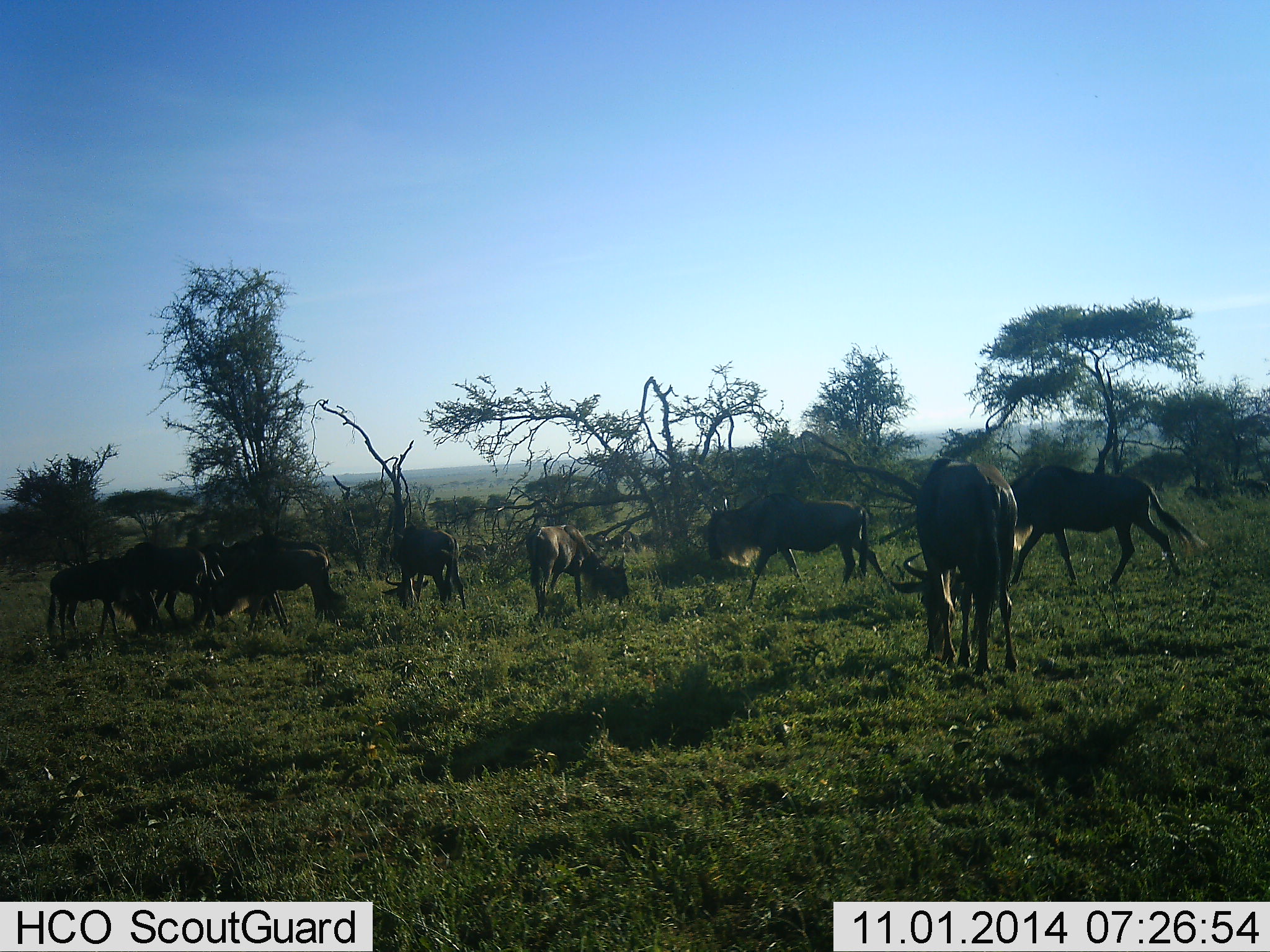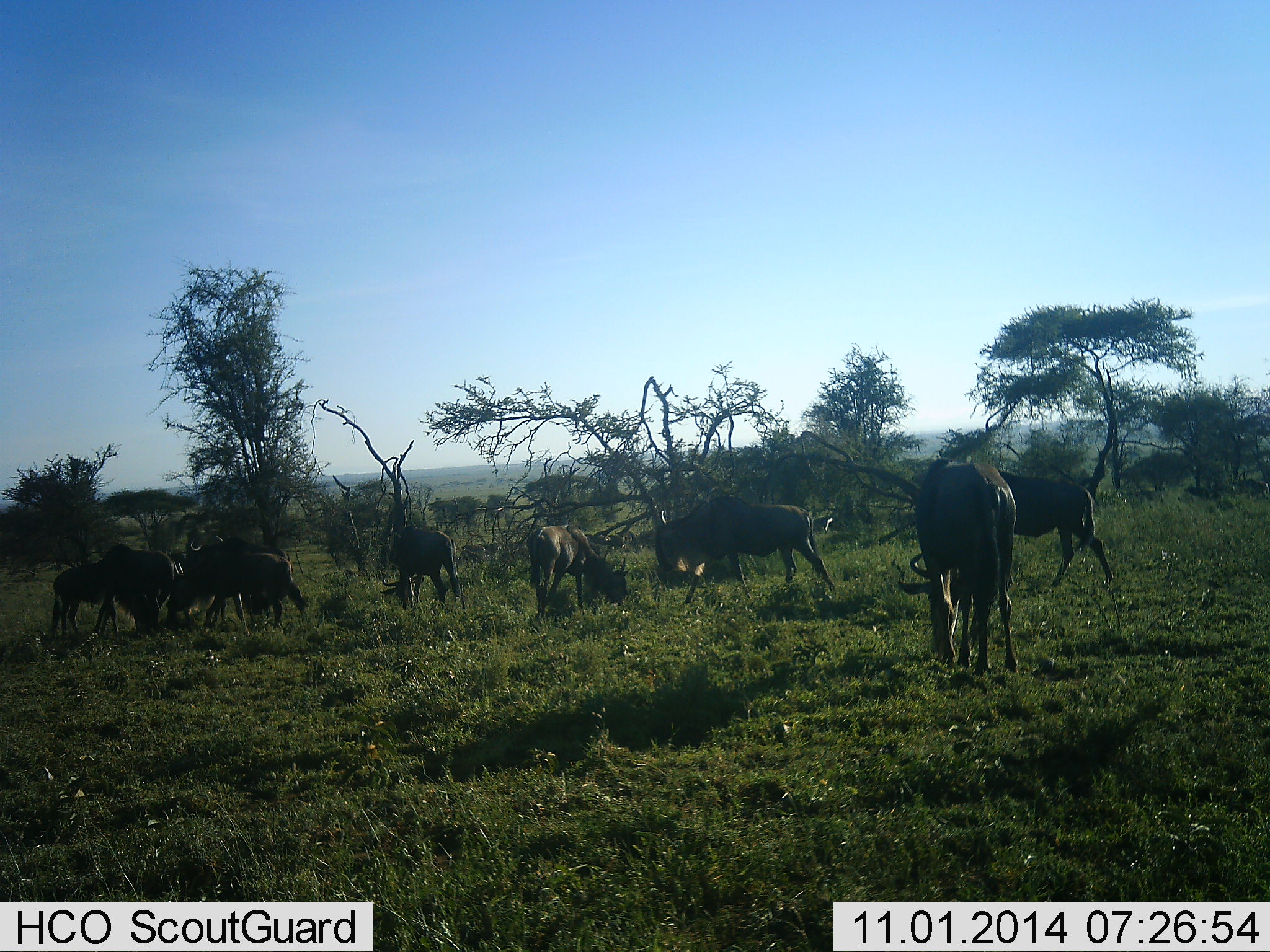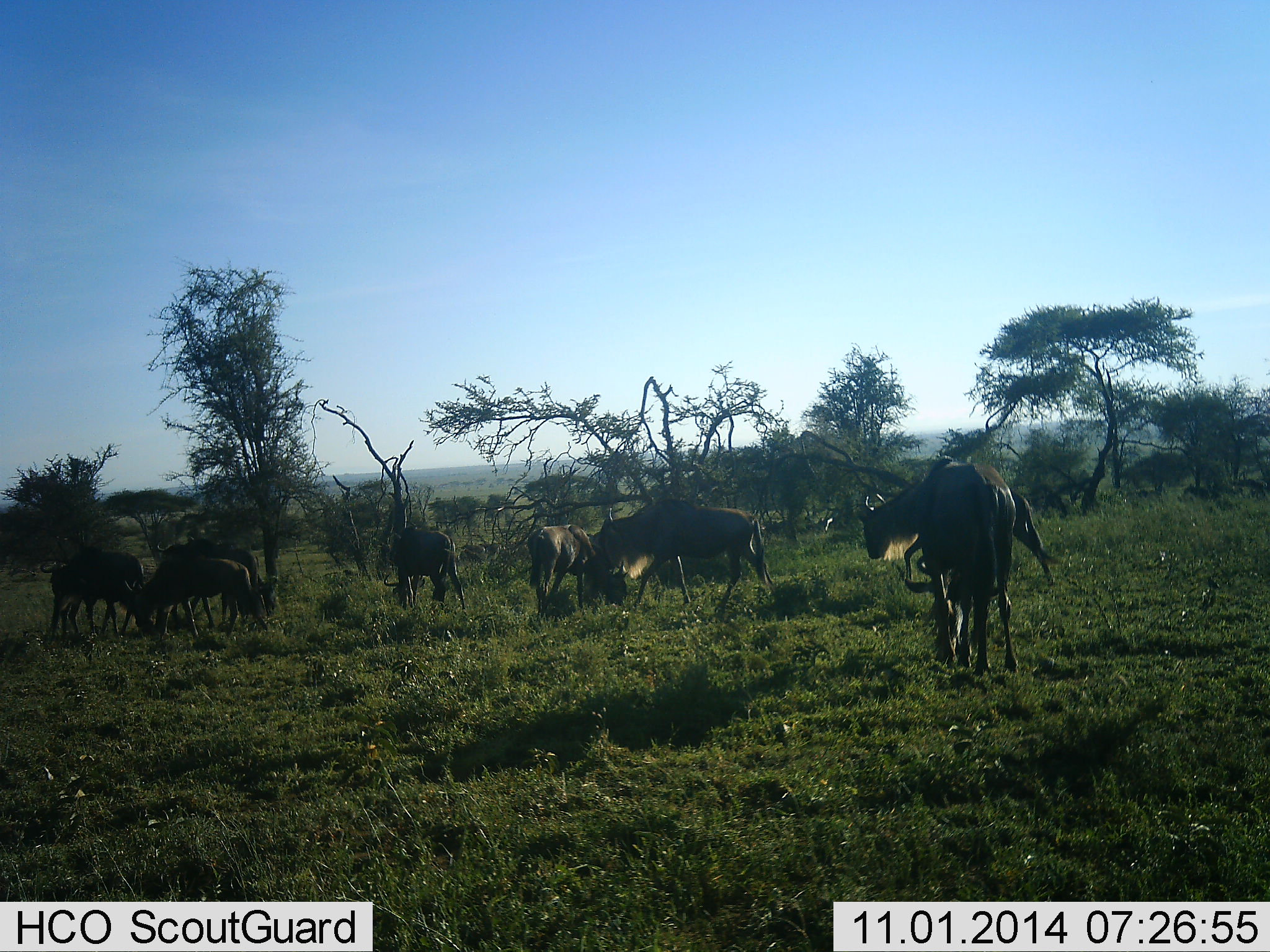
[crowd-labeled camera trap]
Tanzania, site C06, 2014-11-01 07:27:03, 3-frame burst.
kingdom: Animalia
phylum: Chordata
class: Mammalia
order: Artiodactyla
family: Bovidae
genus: Connochaetes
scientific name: Connochaetes taurinus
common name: blue wildebeest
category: wildebeest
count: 10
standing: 40%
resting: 0%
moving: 90%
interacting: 10%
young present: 20%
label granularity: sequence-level